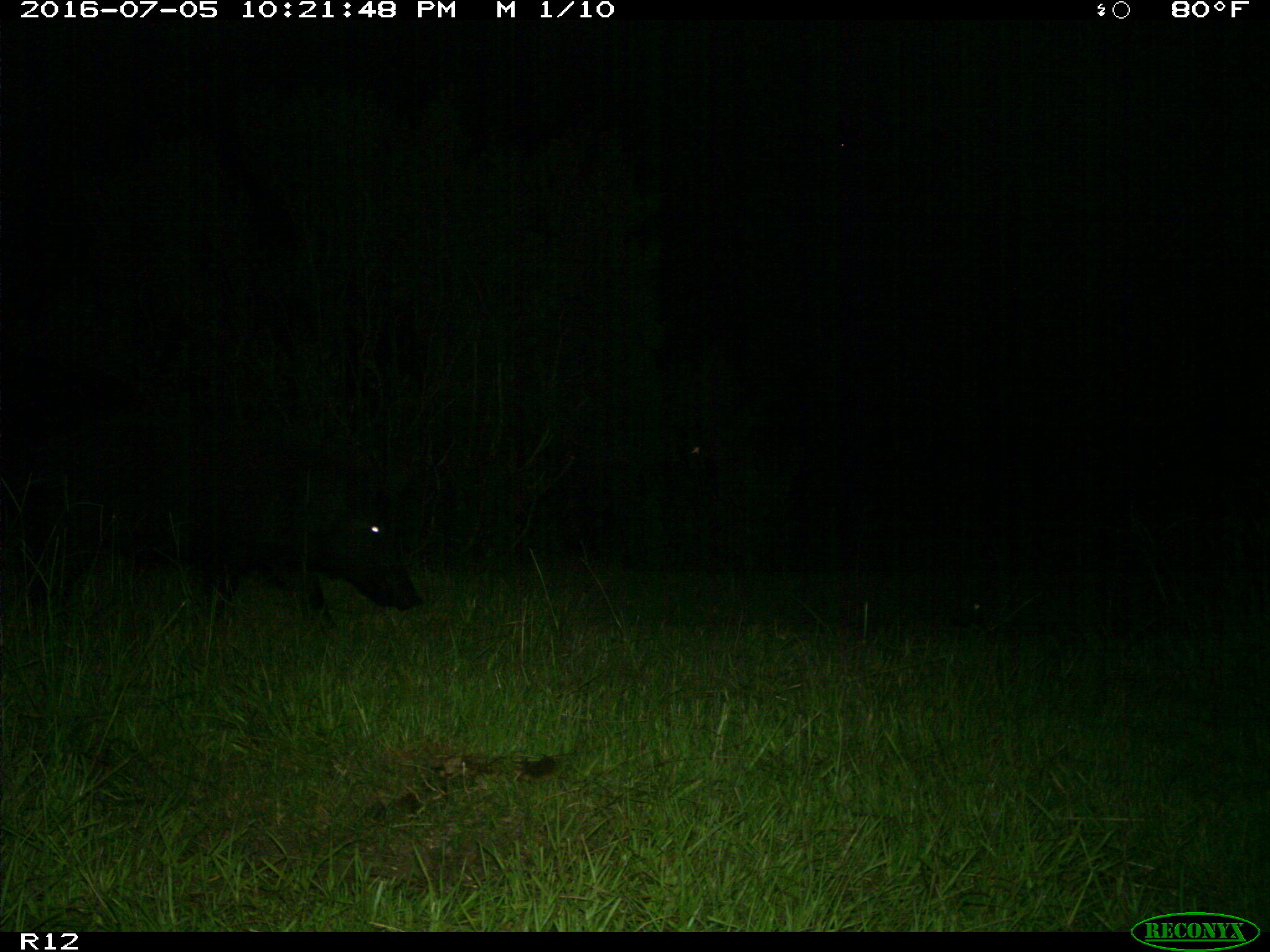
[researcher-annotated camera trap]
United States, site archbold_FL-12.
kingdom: Animalia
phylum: Chordata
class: Mammalia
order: Artiodactyla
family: Suidae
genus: Sus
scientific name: Sus scrofa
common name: wild boar